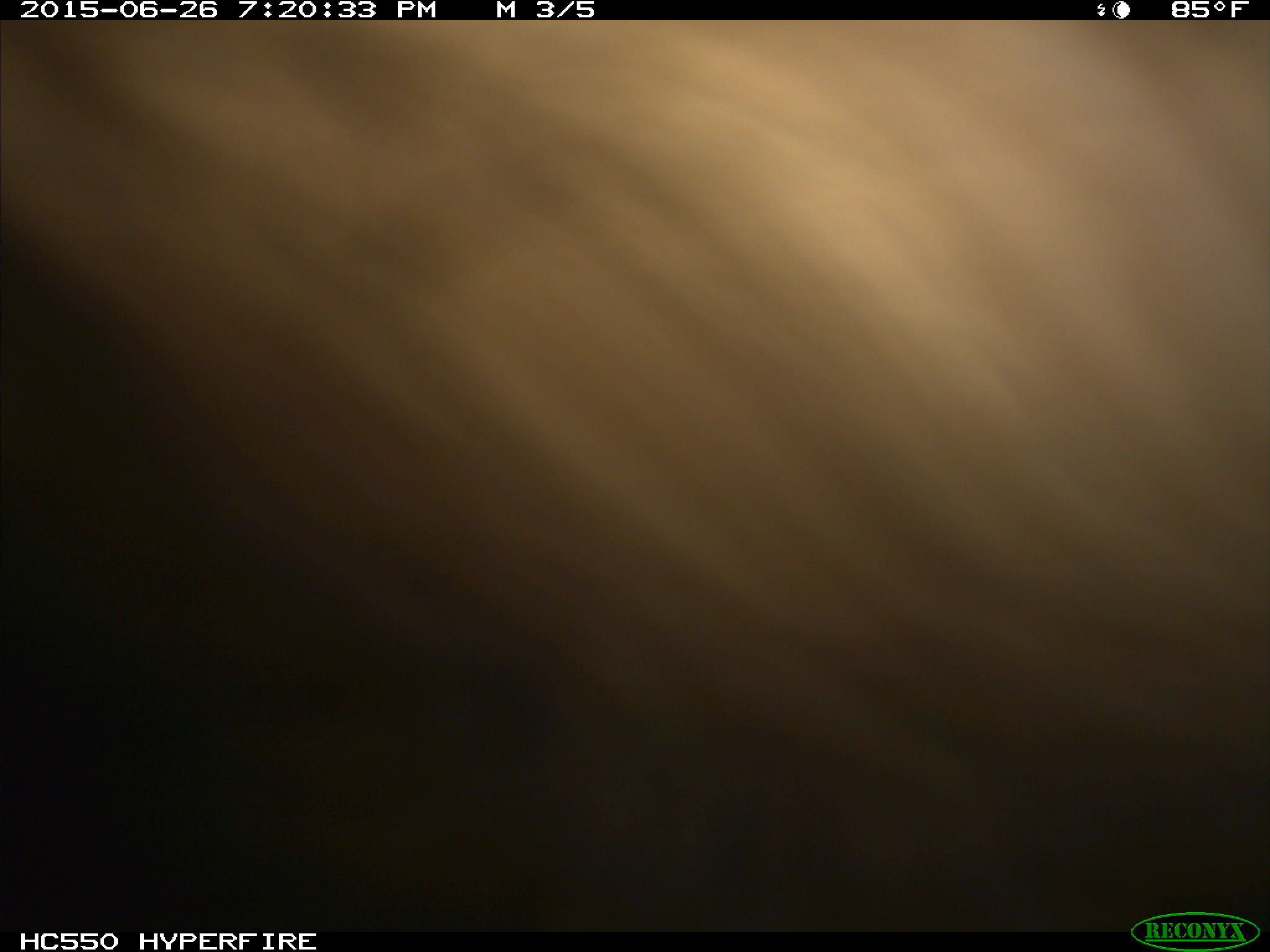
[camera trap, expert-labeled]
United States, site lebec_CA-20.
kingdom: Animalia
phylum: Chordata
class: Mammalia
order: Carnivora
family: Ursidae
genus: Ursus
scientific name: Ursus americanus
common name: american black bear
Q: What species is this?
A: Ursus americanus (american black bear).